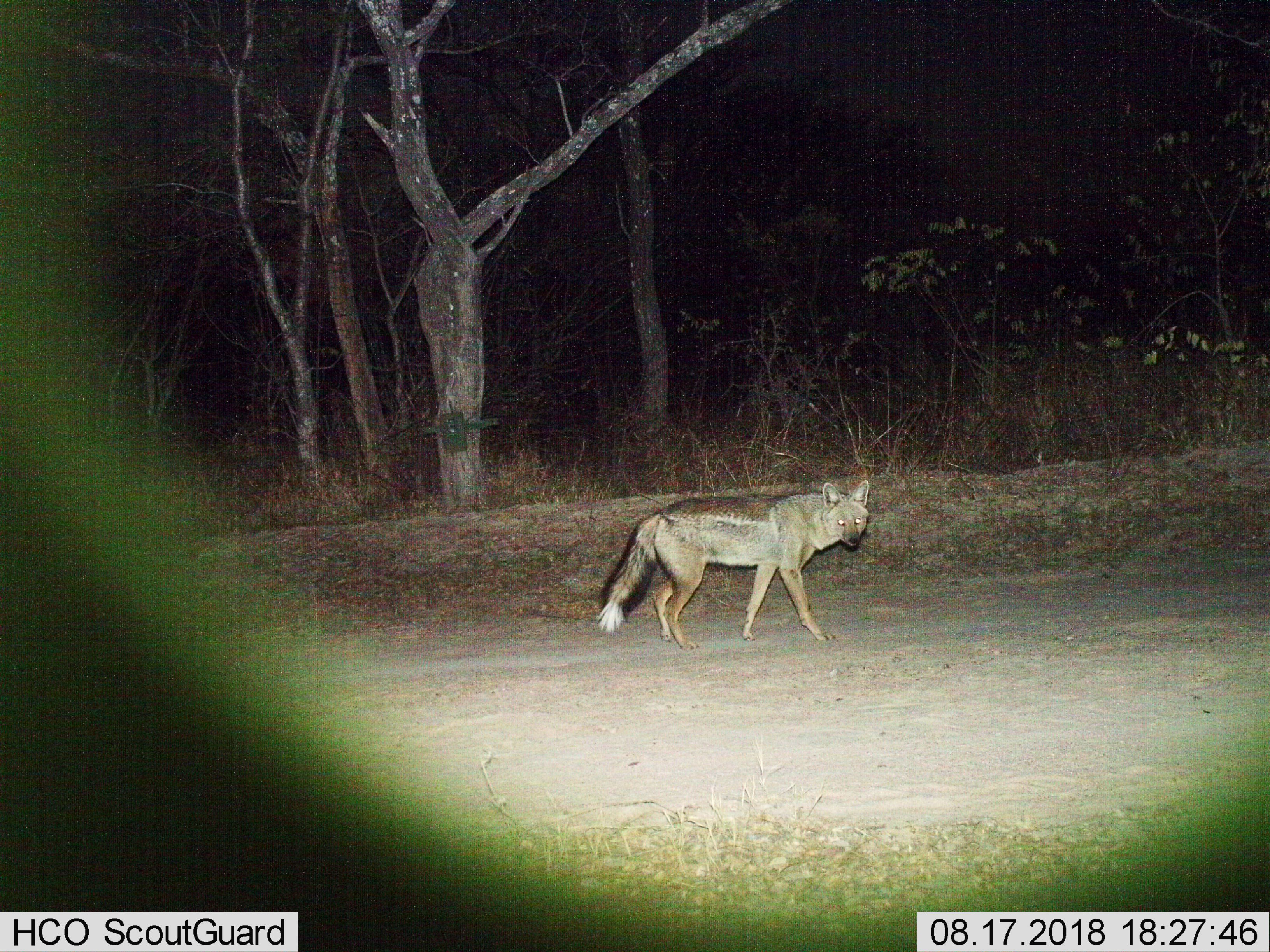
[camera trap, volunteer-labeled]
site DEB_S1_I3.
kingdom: Animalia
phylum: Chordata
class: Mammalia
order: Carnivora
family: Canidae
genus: Lupulella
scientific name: Lupulella mesomelas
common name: black-backed jackal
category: jackalblackbacked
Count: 1.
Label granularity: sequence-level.